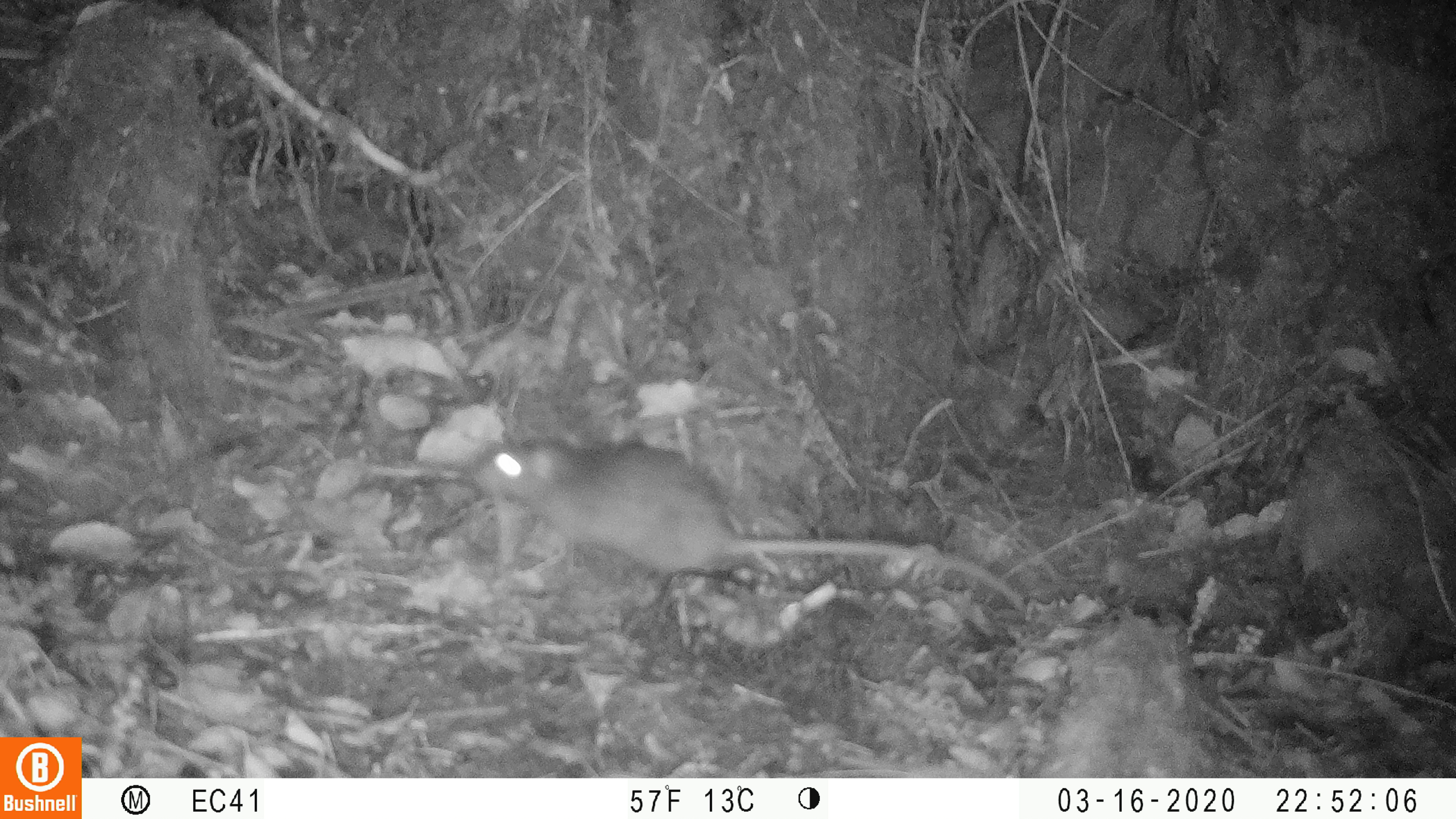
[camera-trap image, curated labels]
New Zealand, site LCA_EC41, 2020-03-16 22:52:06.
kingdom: Animalia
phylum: Chordata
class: Mammalia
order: Rodentia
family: Muridae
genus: Rattus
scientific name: Rattus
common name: rat